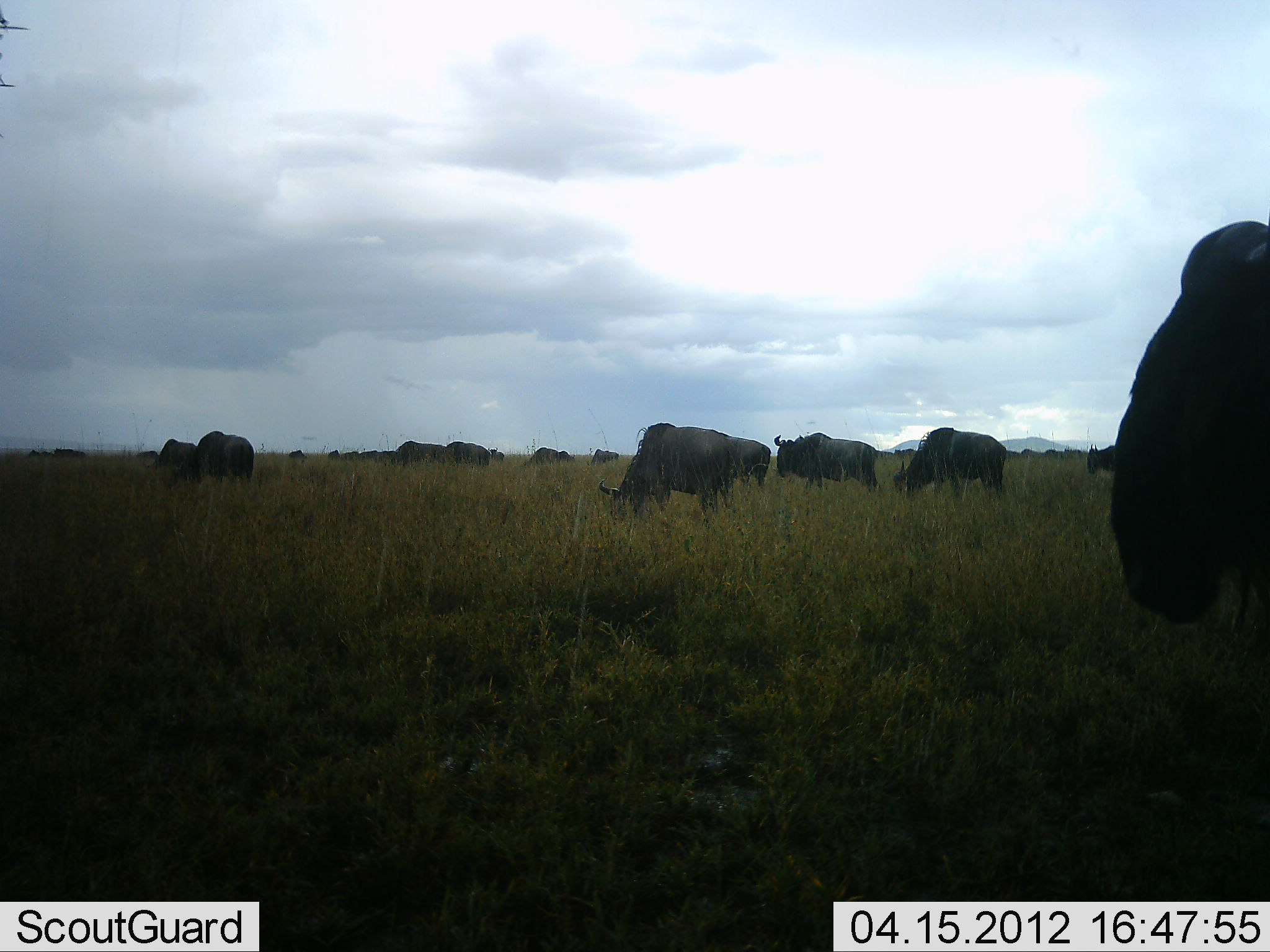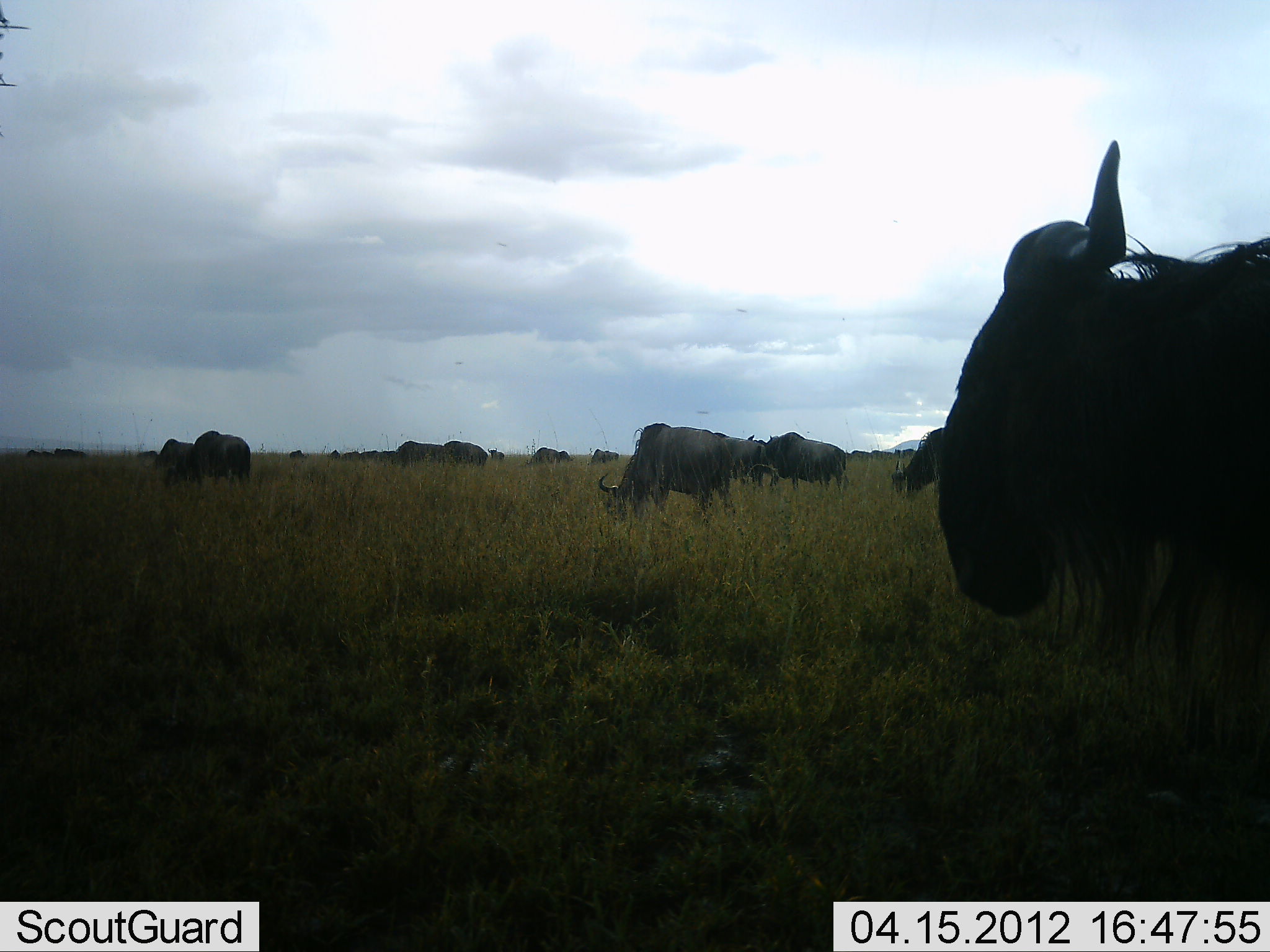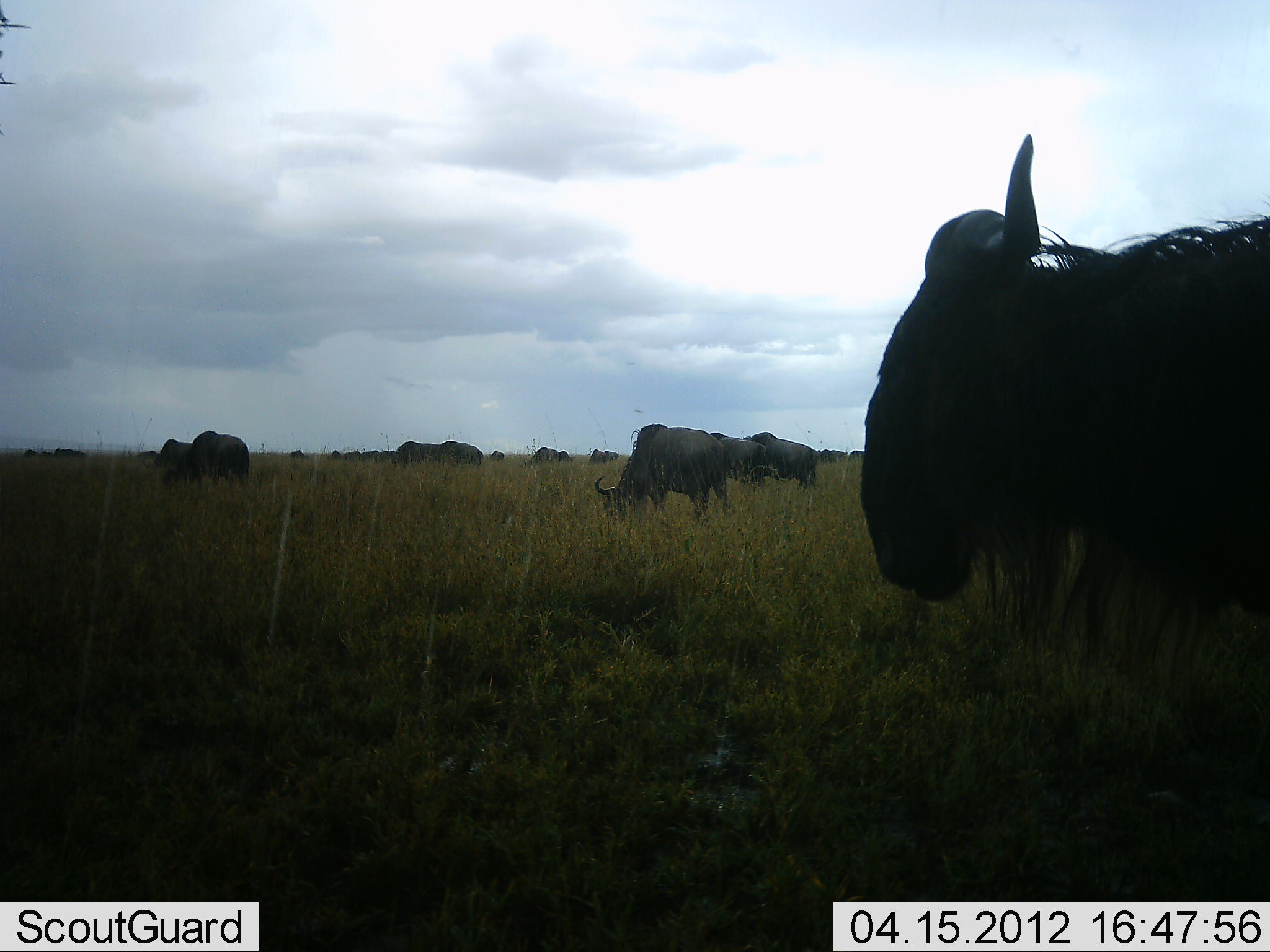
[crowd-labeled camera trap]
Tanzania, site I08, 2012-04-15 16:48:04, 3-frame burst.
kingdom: Animalia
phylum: Chordata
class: Mammalia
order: Artiodactyla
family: Bovidae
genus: Connochaetes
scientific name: Connochaetes taurinus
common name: blue wildebeest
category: wildebeest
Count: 11-50.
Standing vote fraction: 43%.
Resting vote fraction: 0%.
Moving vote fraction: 64%.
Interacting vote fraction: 0%.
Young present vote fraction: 0%.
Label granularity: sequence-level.